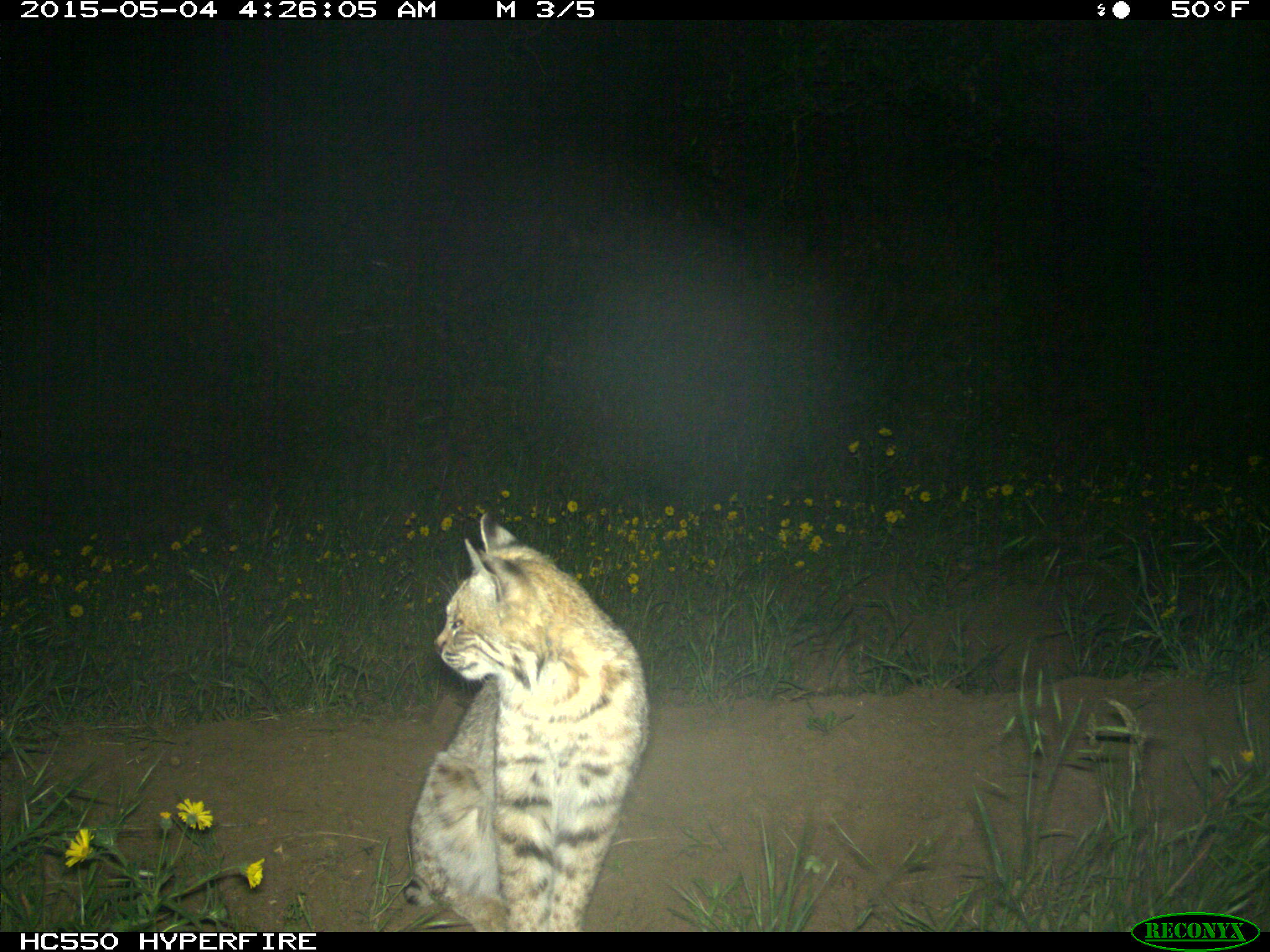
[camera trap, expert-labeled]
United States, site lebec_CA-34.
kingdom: Animalia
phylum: Chordata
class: Mammalia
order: Carnivora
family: Felidae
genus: Lynx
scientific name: Lynx rufus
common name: bobcat